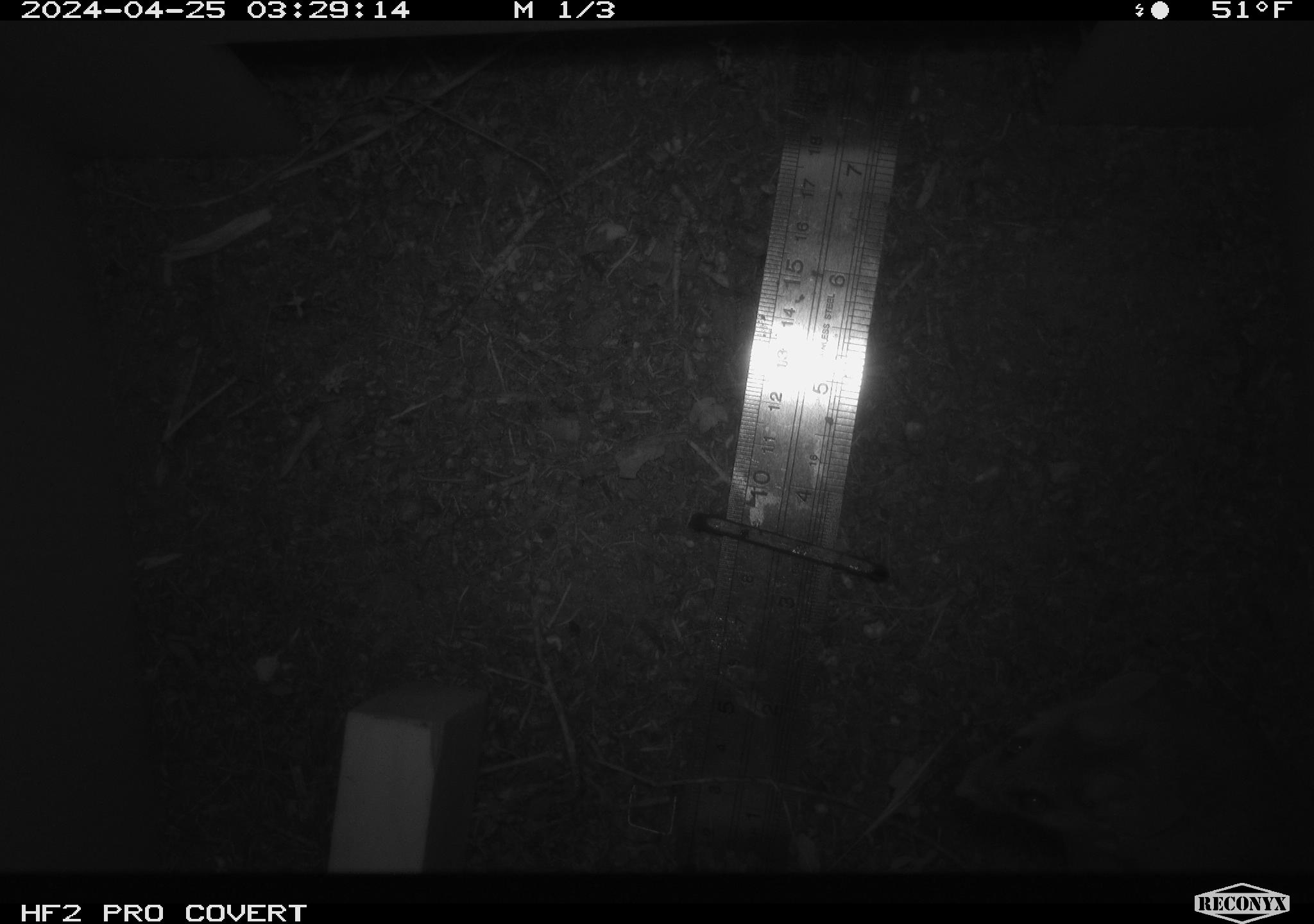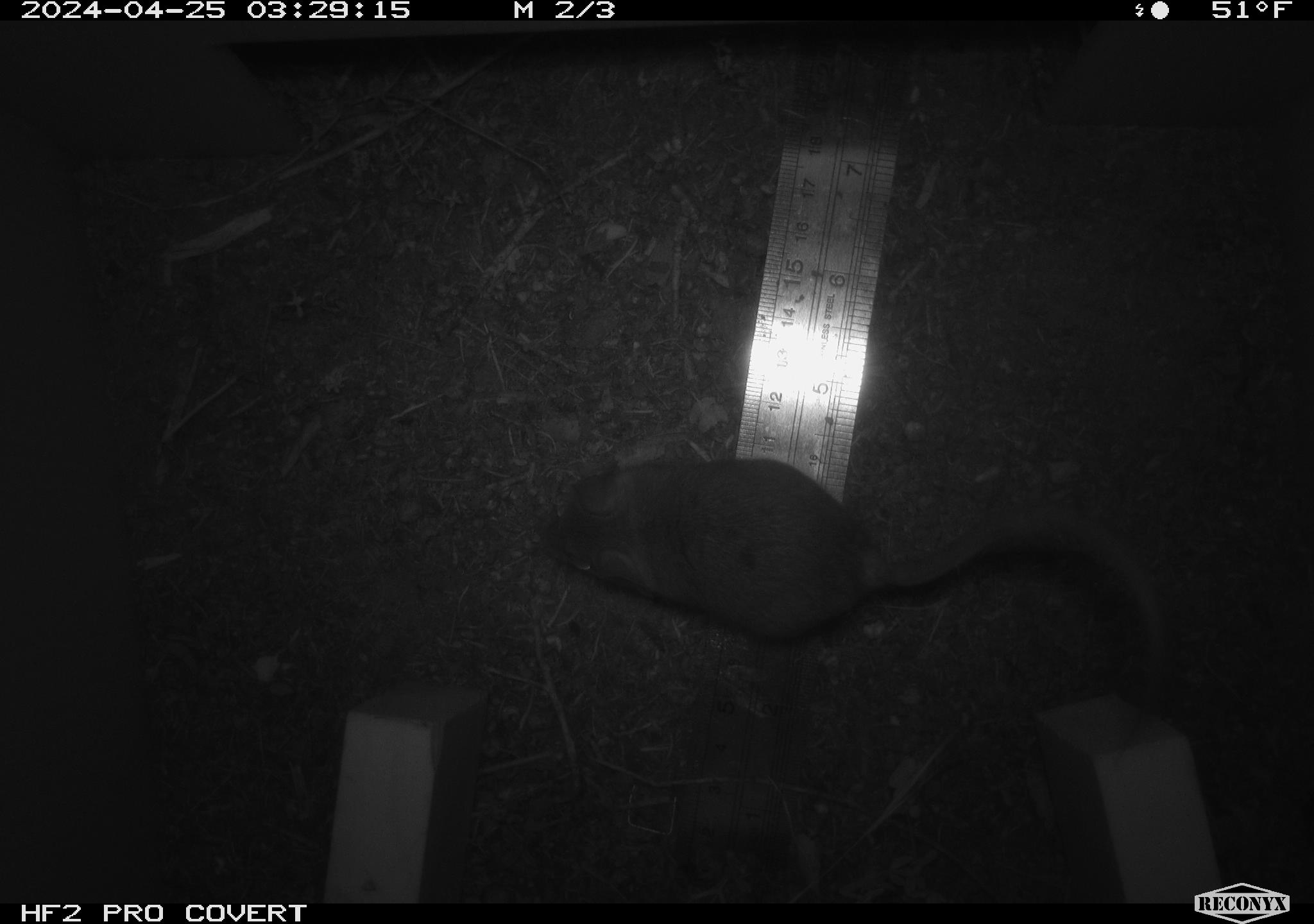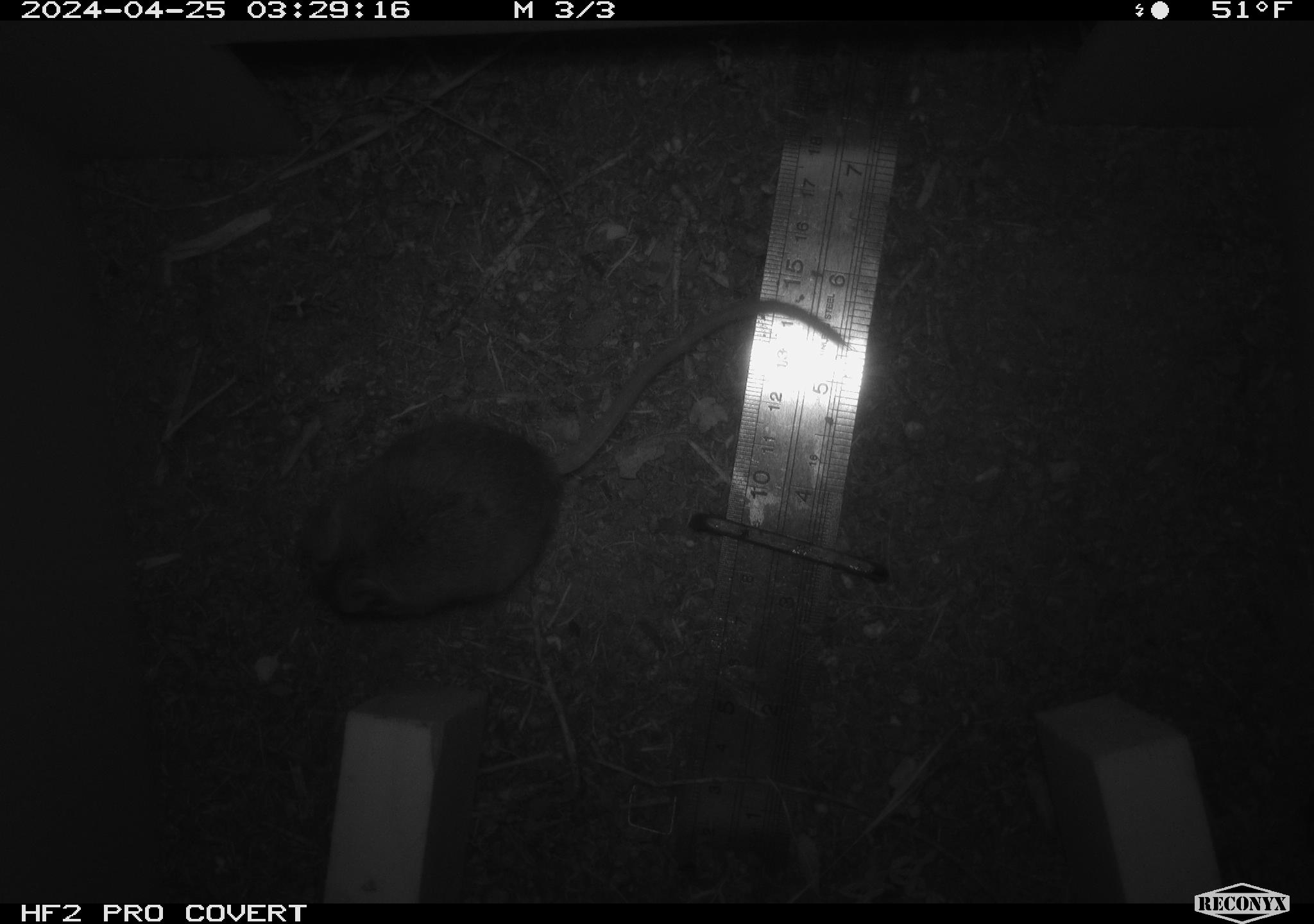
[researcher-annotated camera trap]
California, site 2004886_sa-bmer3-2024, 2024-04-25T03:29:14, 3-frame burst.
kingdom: Animalia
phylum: Chordata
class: Mammalia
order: Rodentia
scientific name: Rodentia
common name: mouse species